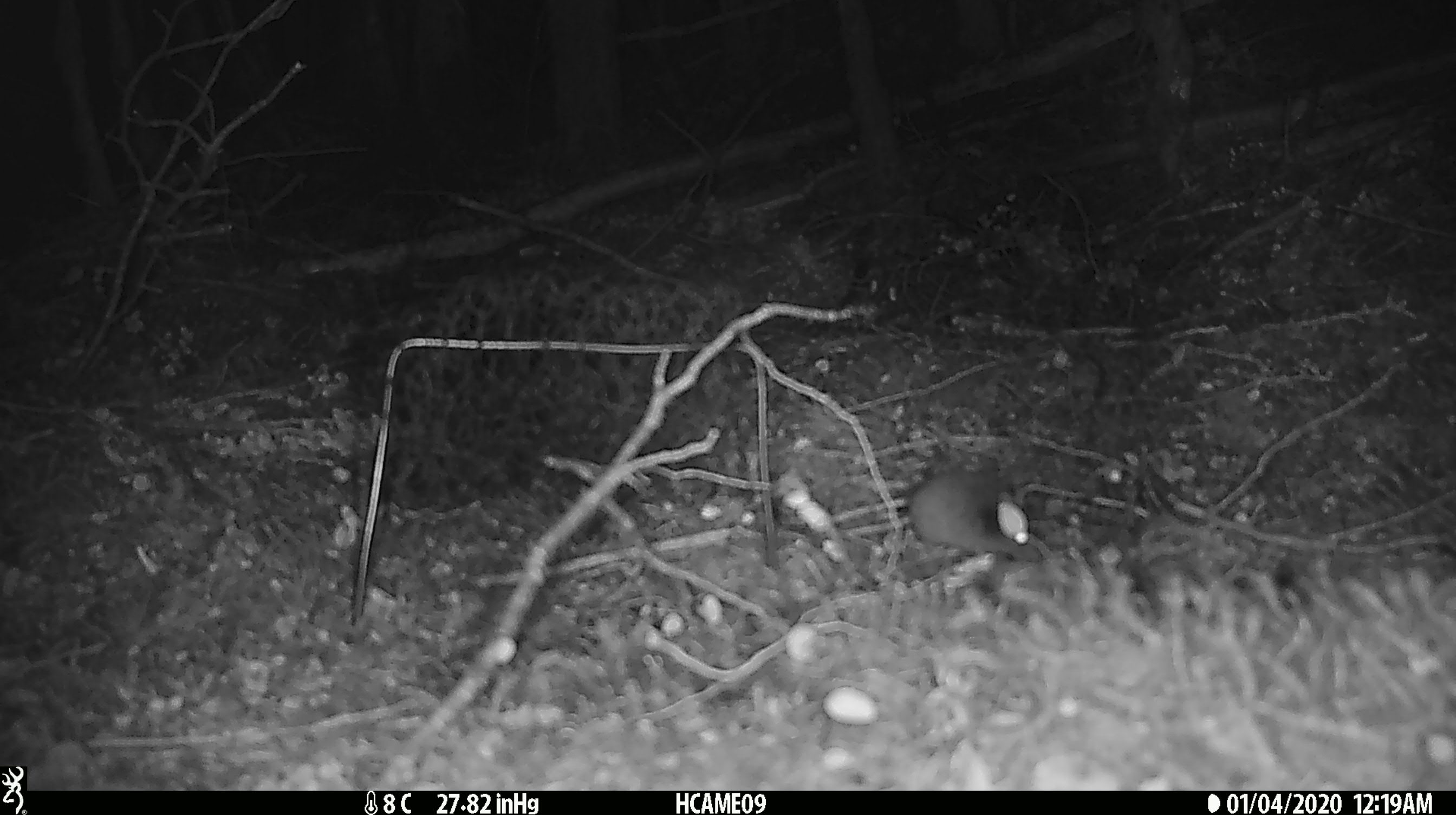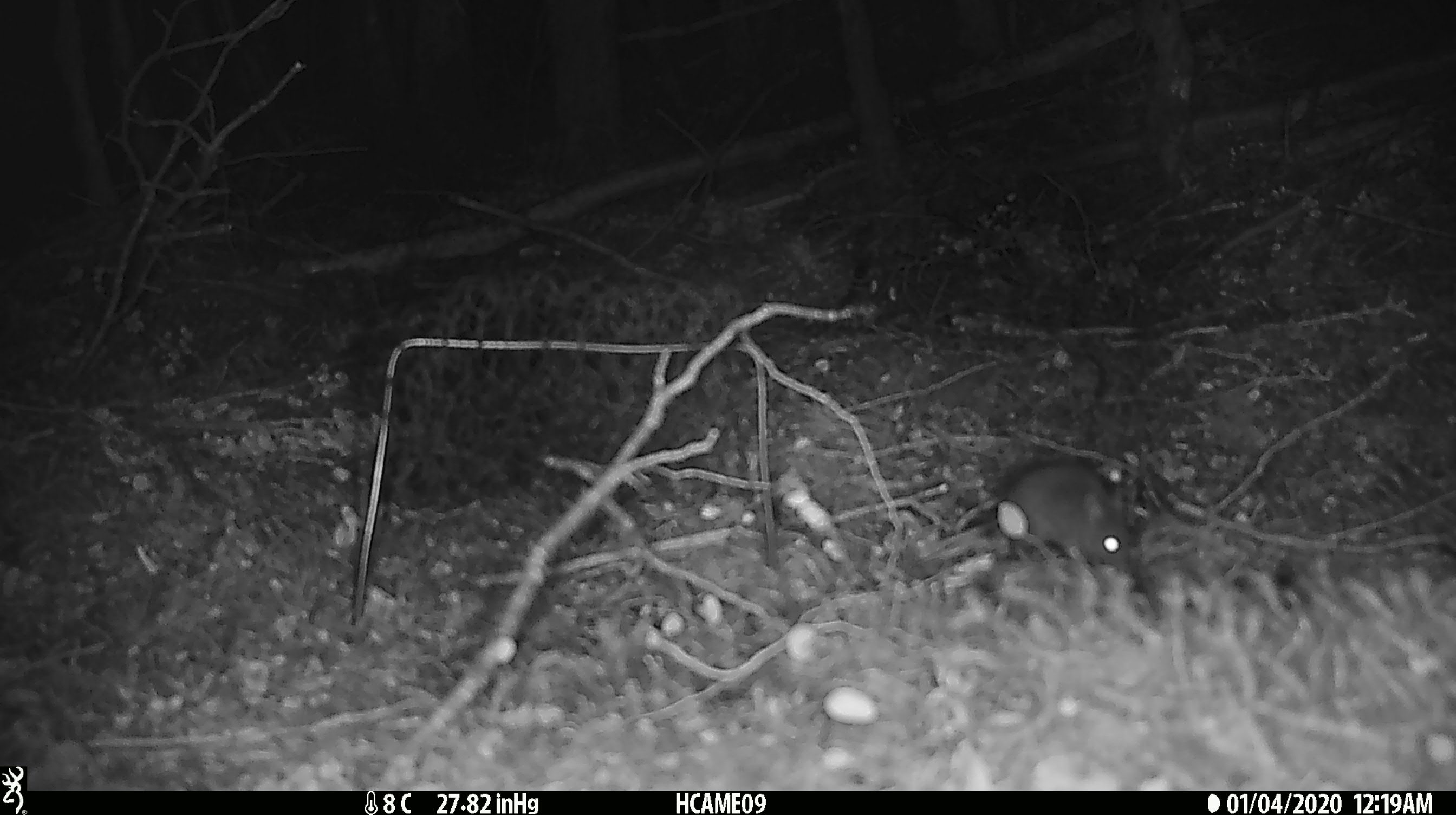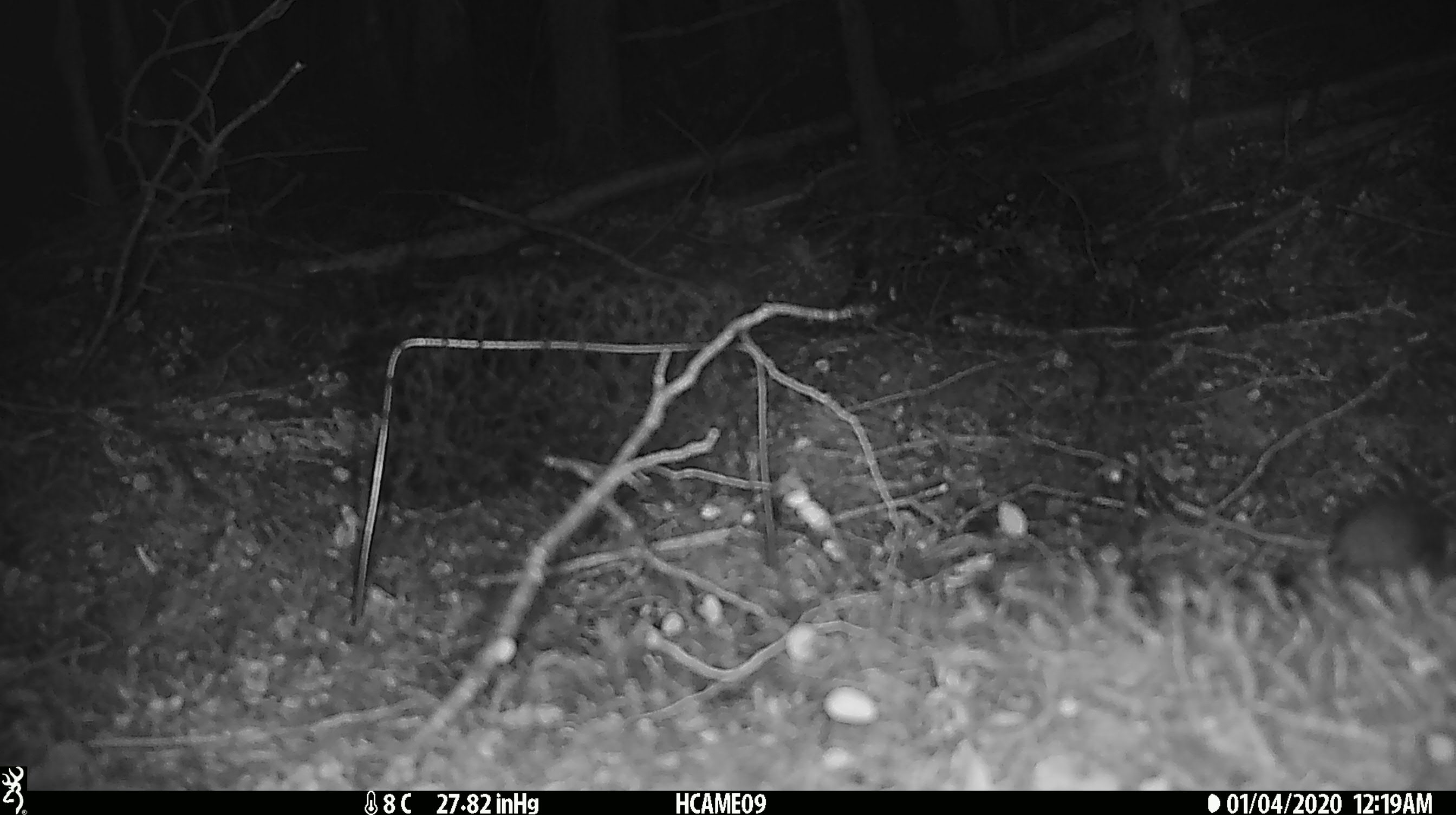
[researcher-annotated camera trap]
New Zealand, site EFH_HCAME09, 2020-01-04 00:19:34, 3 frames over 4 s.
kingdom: Animalia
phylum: Chordata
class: Mammalia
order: Rodentia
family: Muridae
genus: Mus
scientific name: Mus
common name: mouse